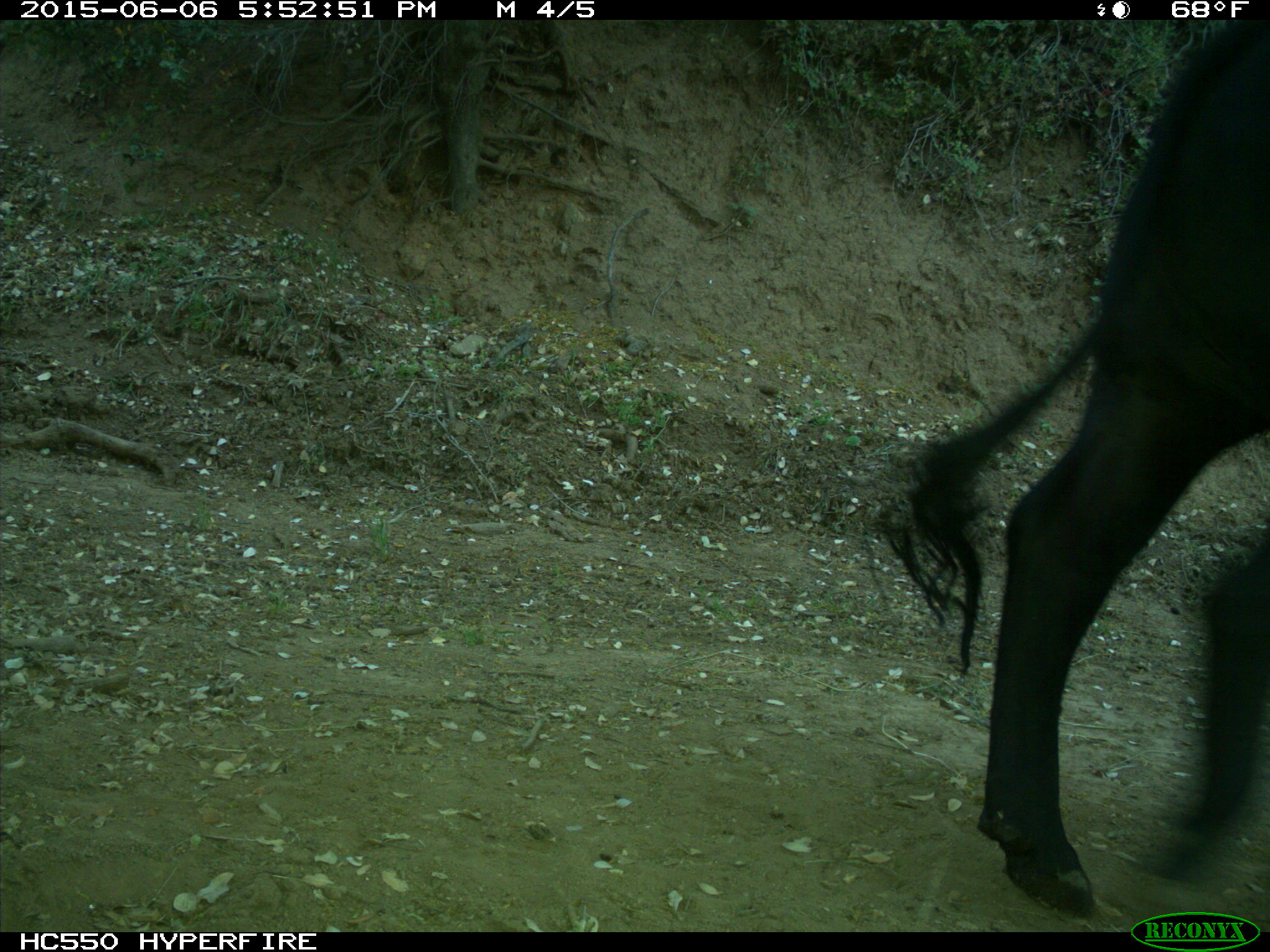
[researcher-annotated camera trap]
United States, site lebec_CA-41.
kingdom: Animalia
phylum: Chordata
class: Mammalia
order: Artiodactyla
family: Bovidae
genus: Bos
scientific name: Bos taurus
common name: domestic cow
Bos taurus (domestic cow).